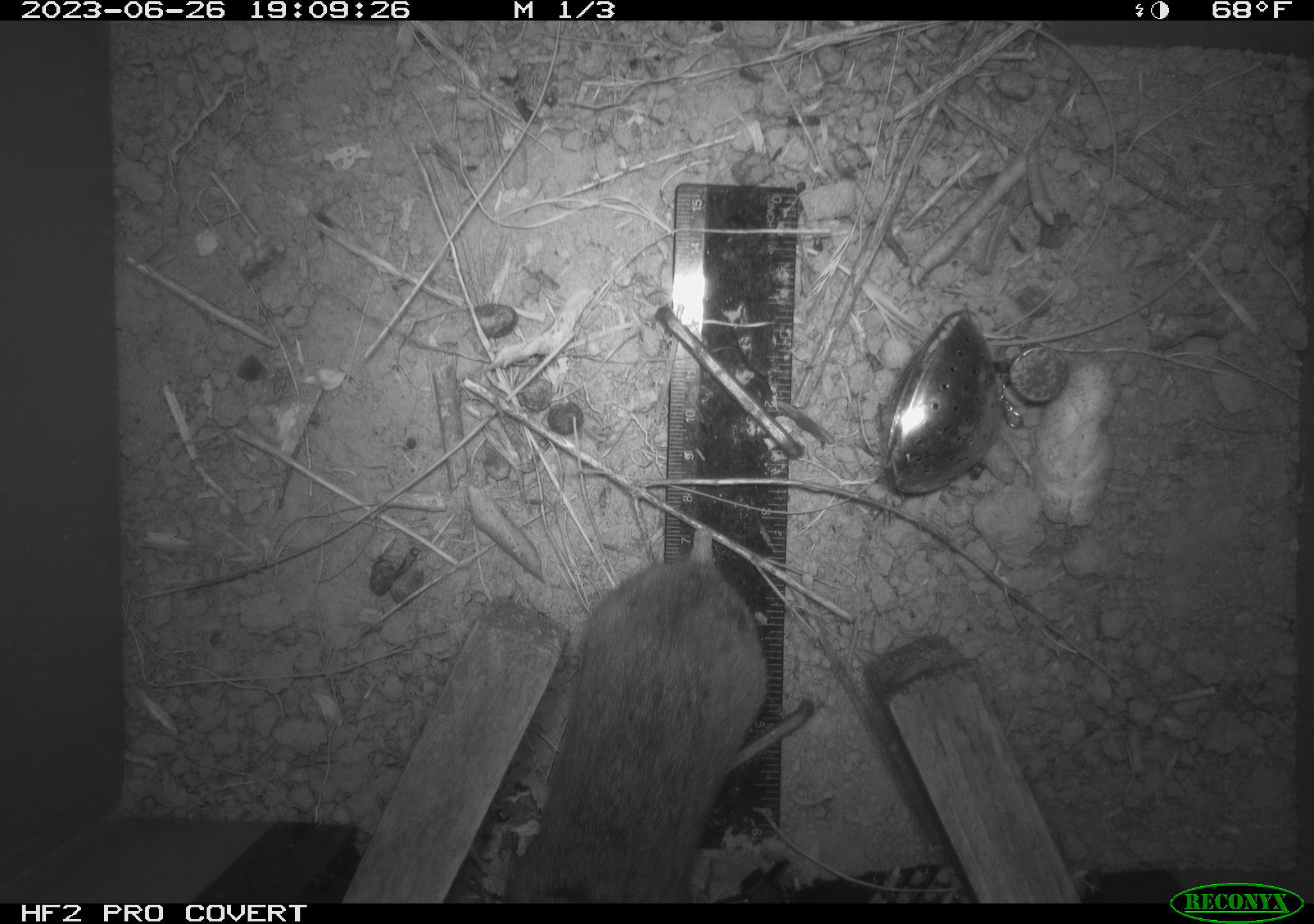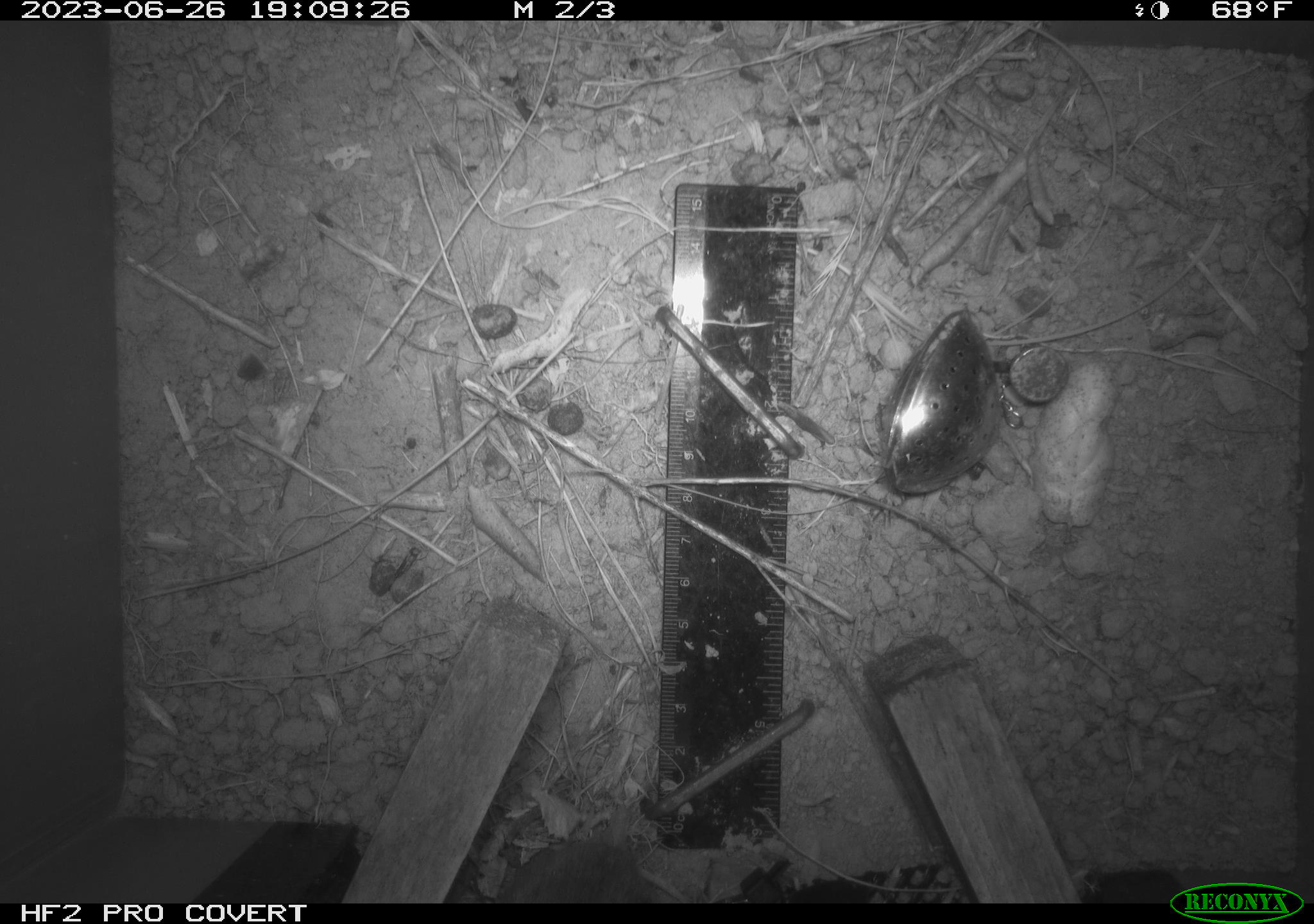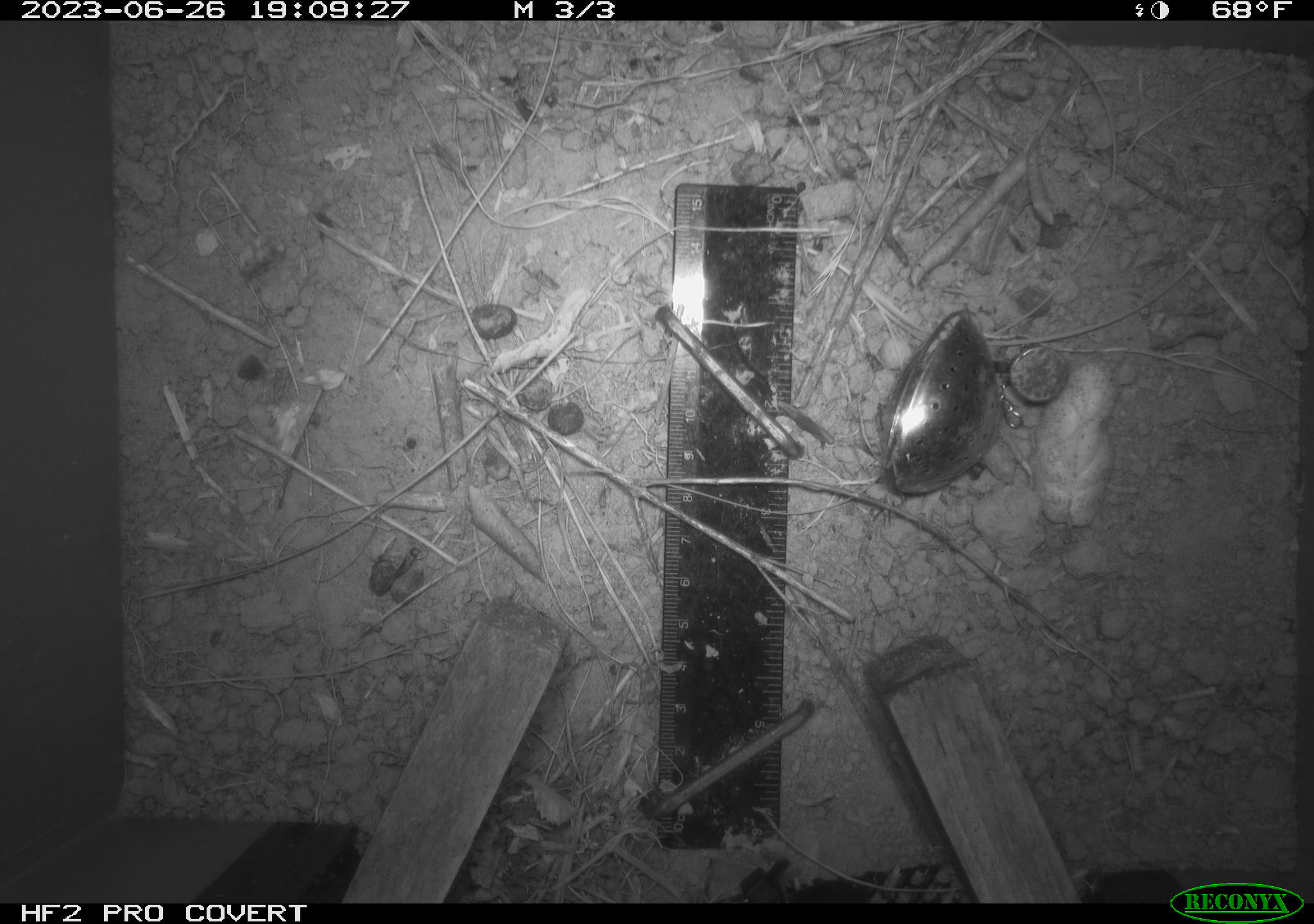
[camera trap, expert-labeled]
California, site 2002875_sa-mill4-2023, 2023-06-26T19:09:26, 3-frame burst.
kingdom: Animalia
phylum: Chordata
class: Mammalia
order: Rodentia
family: Cricetidae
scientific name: Arvicolinae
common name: voles, lemmings, and muskrats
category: arvicolinae subfamily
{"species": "arvicolinae subfamily (voles, lemmings, and muskrats) (Arvicolinae)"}